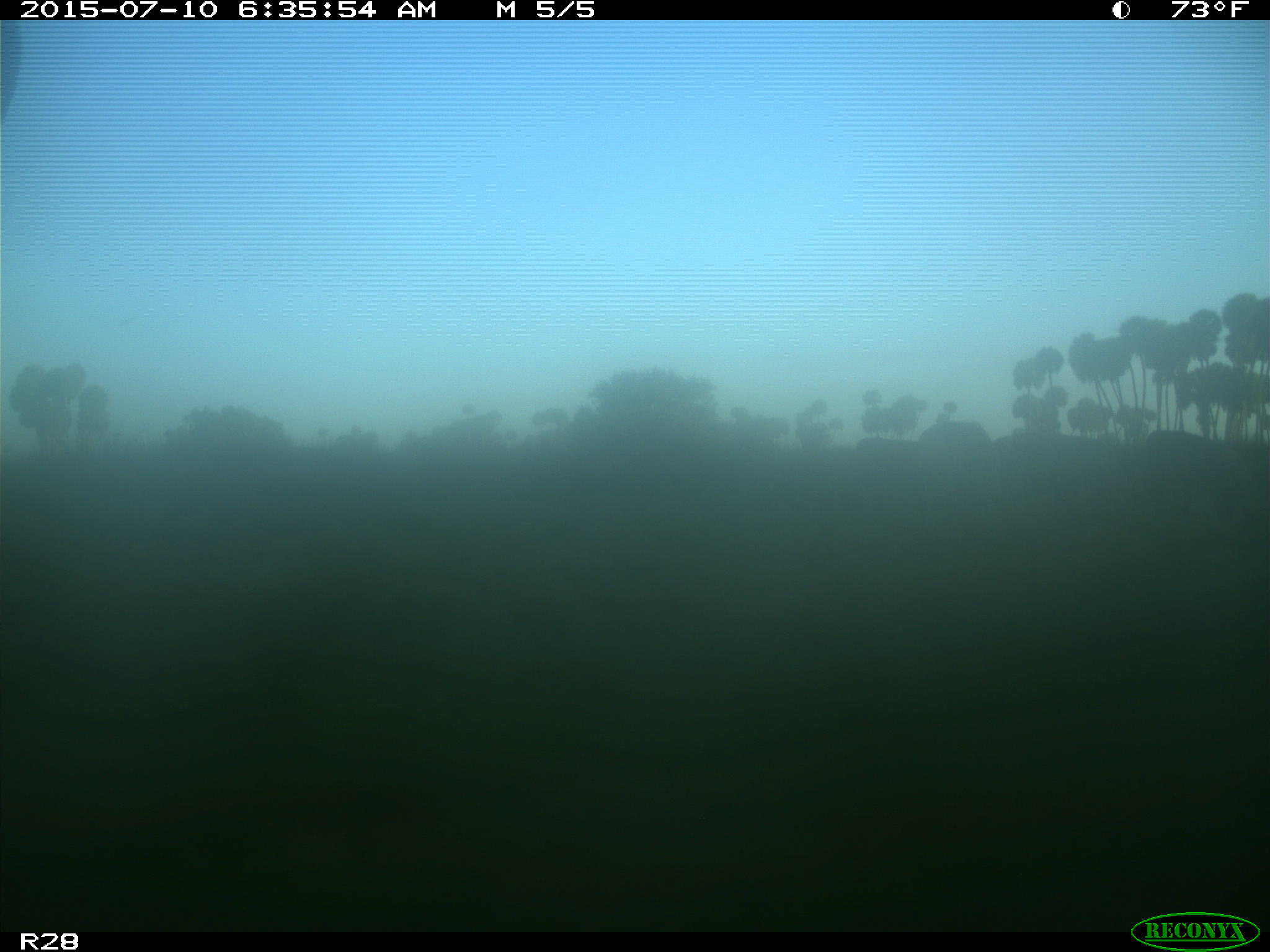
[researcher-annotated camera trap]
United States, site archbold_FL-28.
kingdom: Animalia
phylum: Chordata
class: Mammalia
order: Artiodactyla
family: Bovidae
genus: Bos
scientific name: Bos taurus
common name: domestic cow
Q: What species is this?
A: Bos taurus (domestic cow).